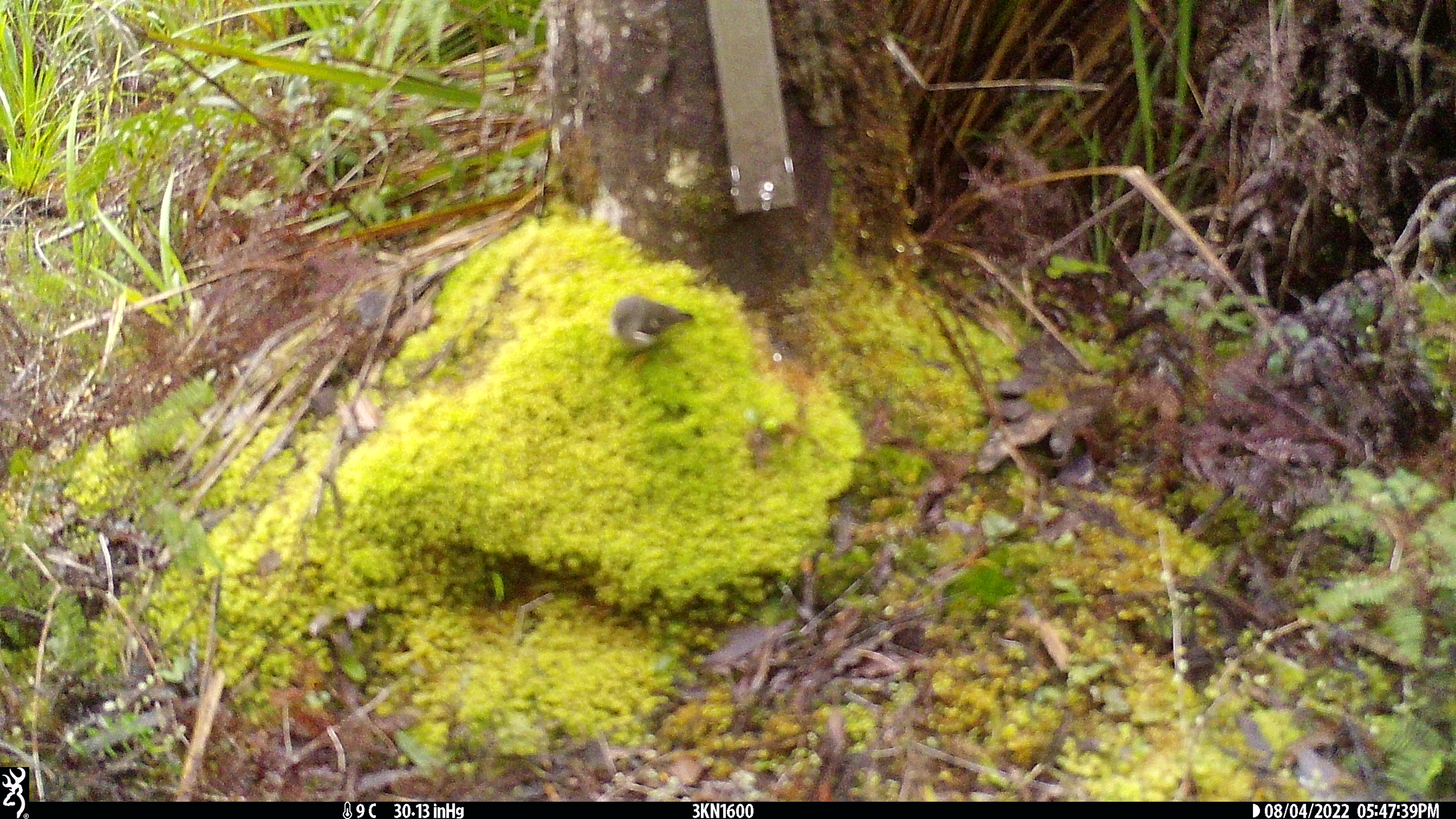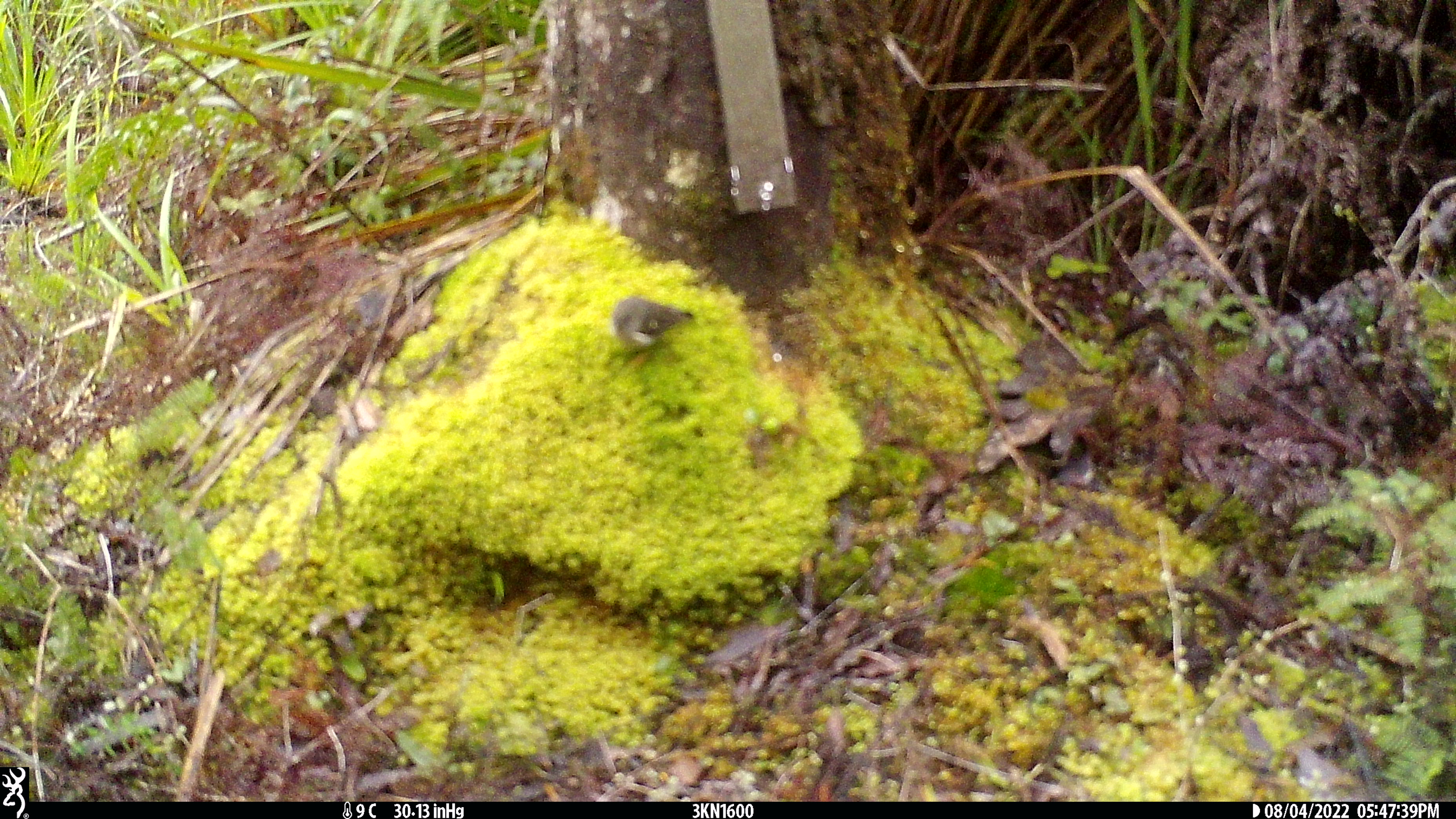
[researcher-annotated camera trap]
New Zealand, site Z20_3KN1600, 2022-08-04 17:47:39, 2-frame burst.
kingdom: Animalia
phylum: Chordata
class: Aves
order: Passeriformes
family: Petroicidae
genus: Petroica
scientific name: Petroica macrocephala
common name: tomtit